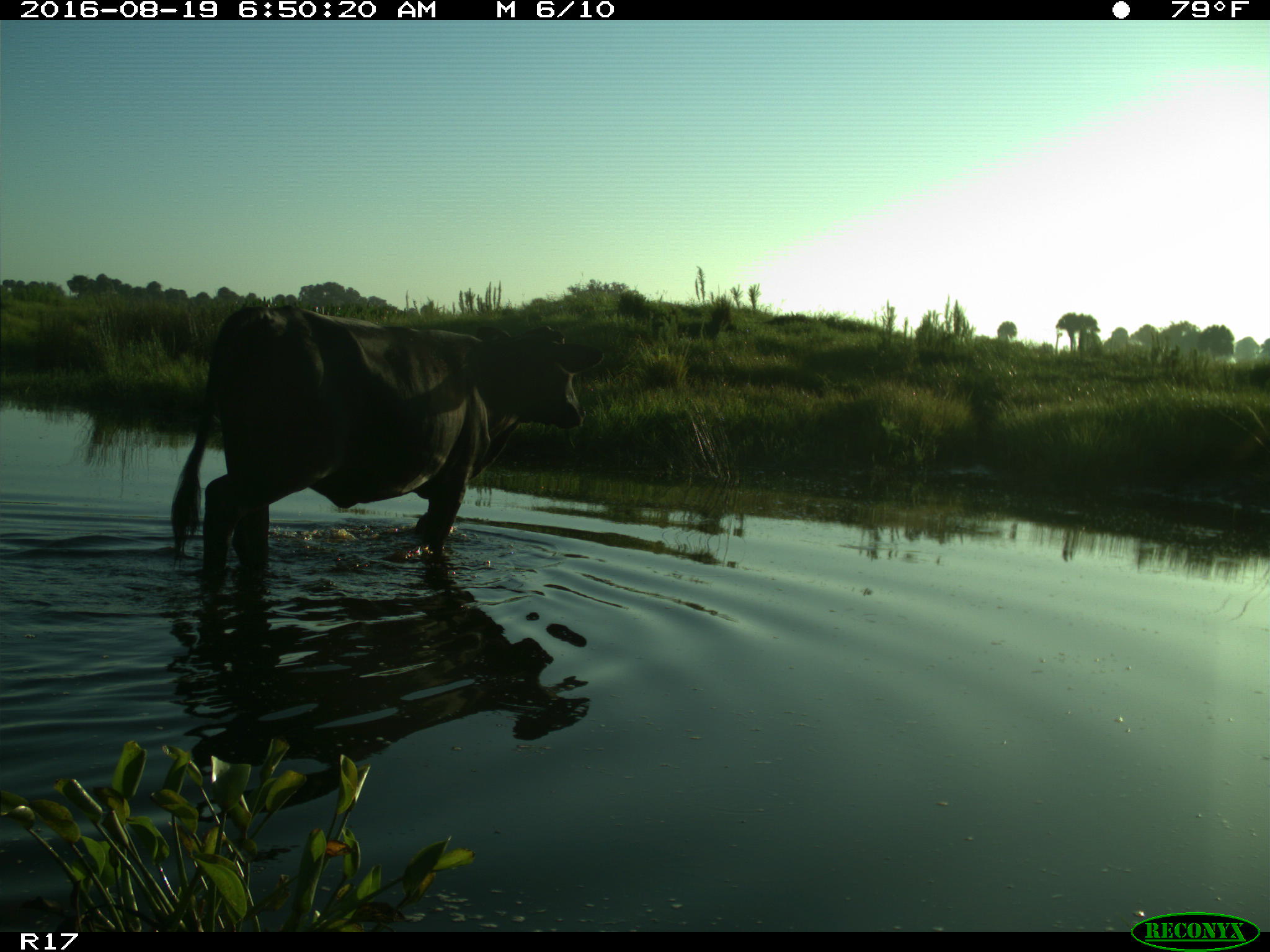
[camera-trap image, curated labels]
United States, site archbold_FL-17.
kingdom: Animalia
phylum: Chordata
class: Mammalia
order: Artiodactyla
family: Bovidae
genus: Bos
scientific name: Bos taurus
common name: domestic cow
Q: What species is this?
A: Bos taurus (domestic cow).